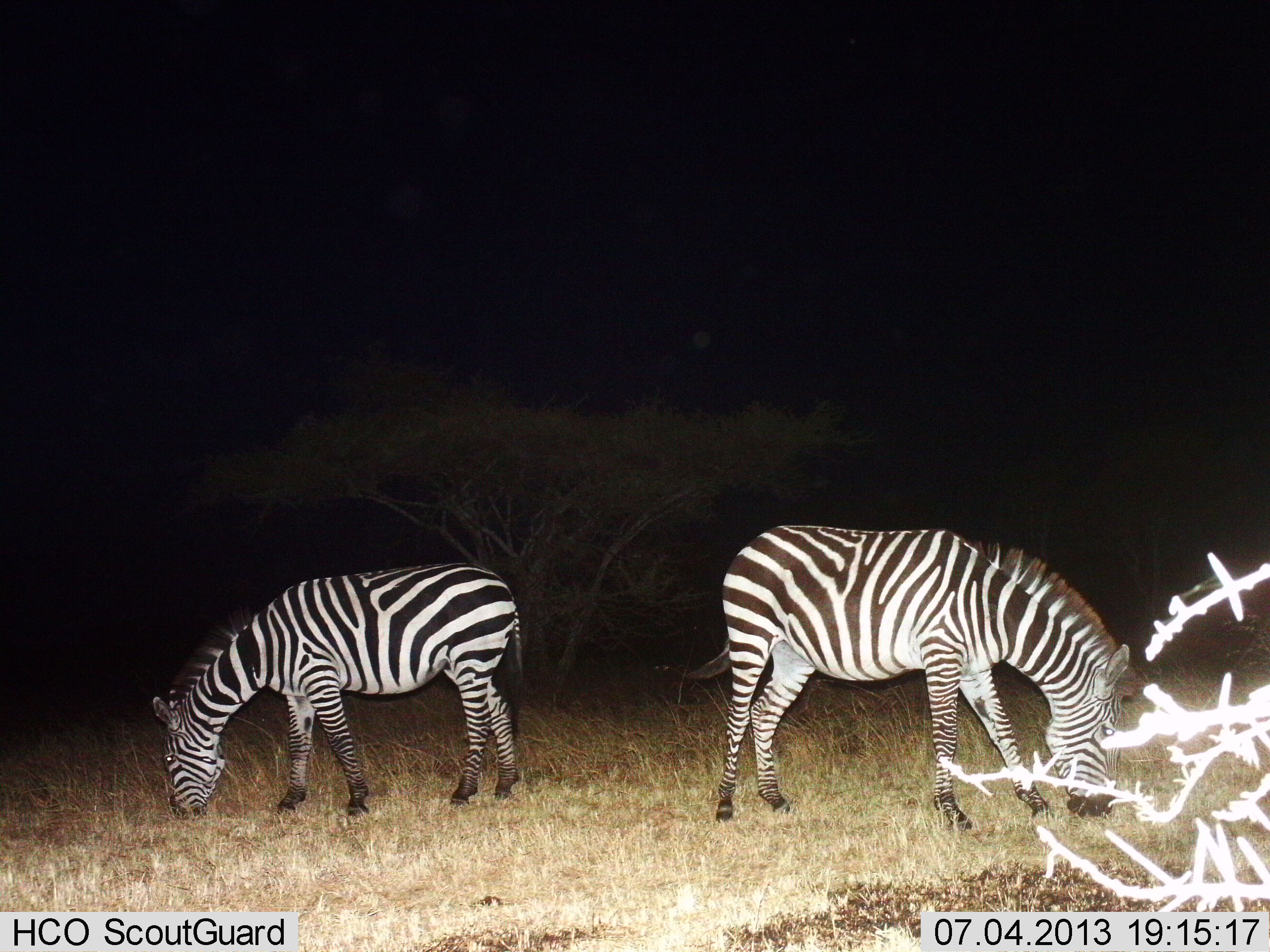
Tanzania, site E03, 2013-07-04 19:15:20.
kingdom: Animalia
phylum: Chordata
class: Mammalia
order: Perissodactyla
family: Equidae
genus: Equus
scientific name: Equus quagga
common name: plains zebra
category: zebra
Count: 2.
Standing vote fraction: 30%.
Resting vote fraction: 4%.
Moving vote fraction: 0%.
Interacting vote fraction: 0%.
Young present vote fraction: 0%.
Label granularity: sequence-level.